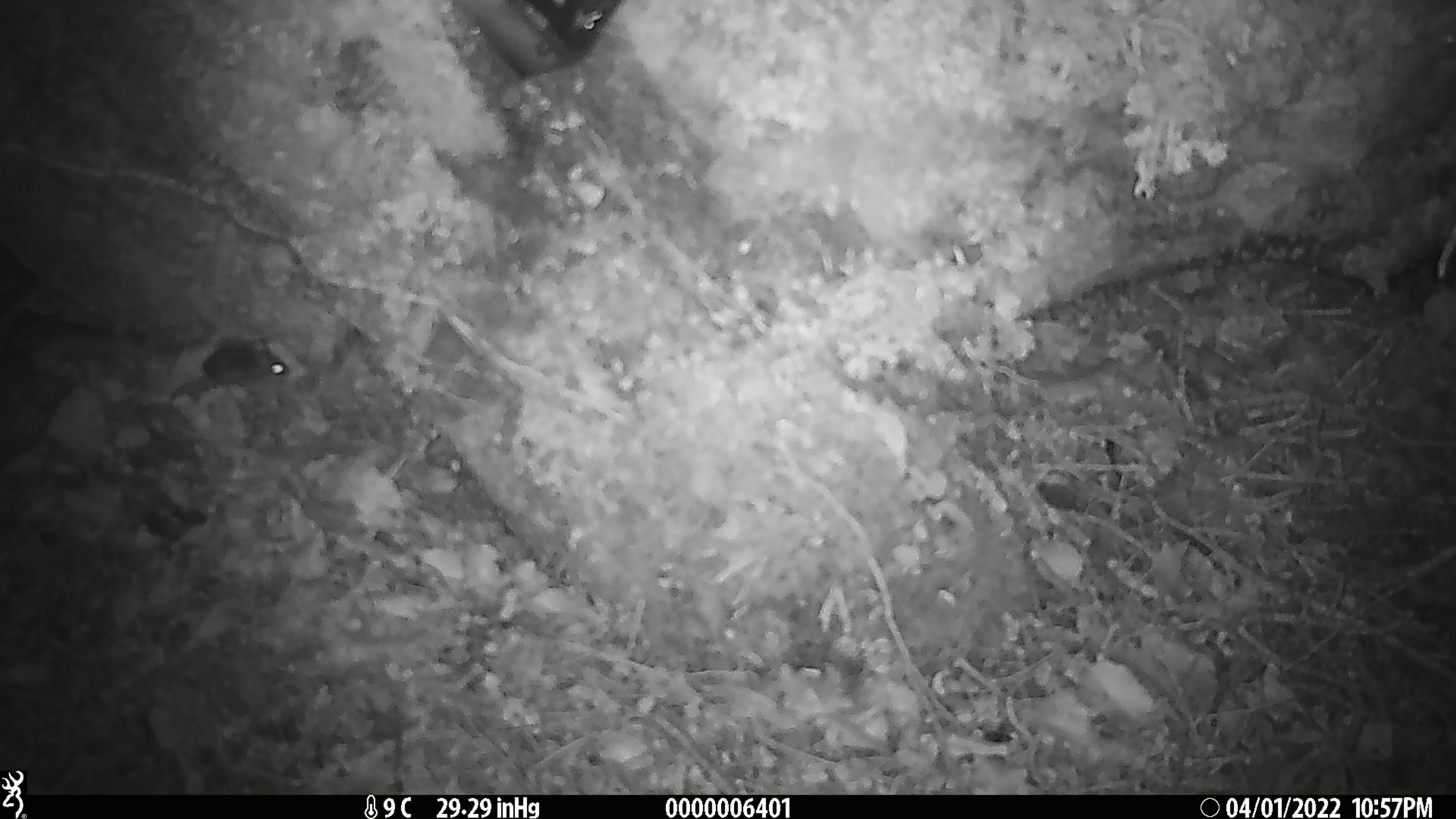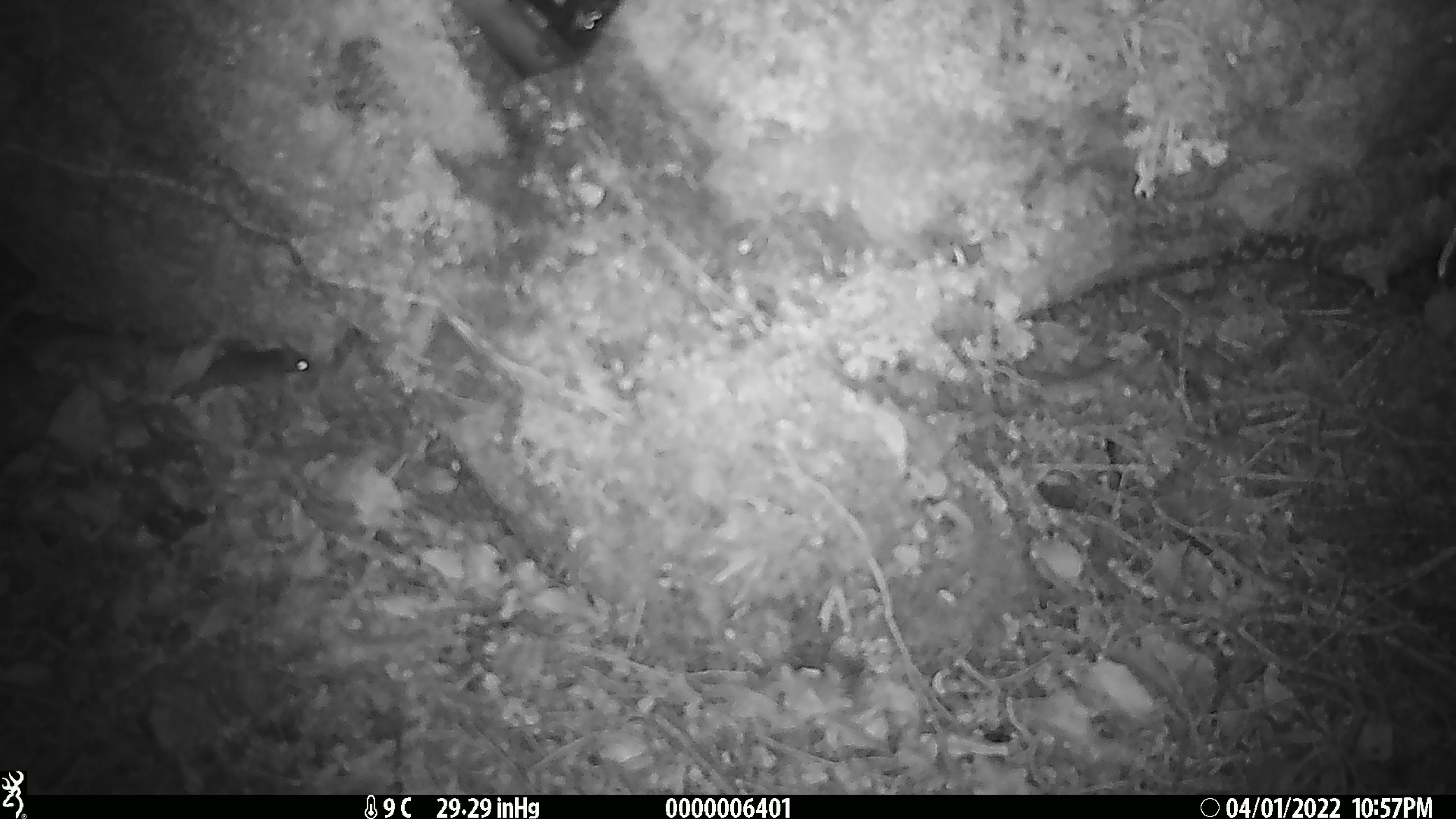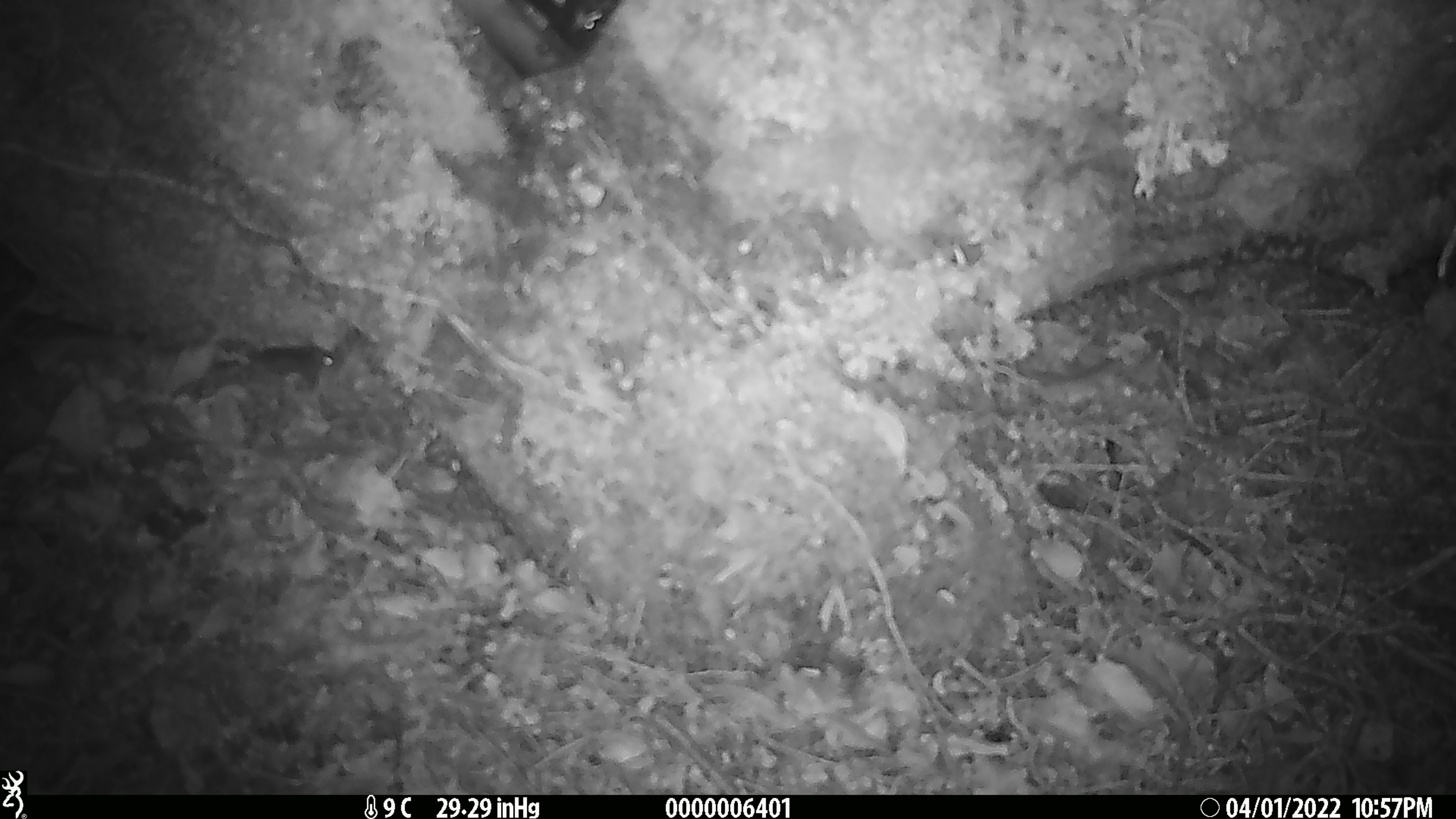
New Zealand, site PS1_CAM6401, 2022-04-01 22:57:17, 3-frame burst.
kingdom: Animalia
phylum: Chordata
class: Mammalia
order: Rodentia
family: Muridae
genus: Mus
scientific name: Mus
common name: mouse